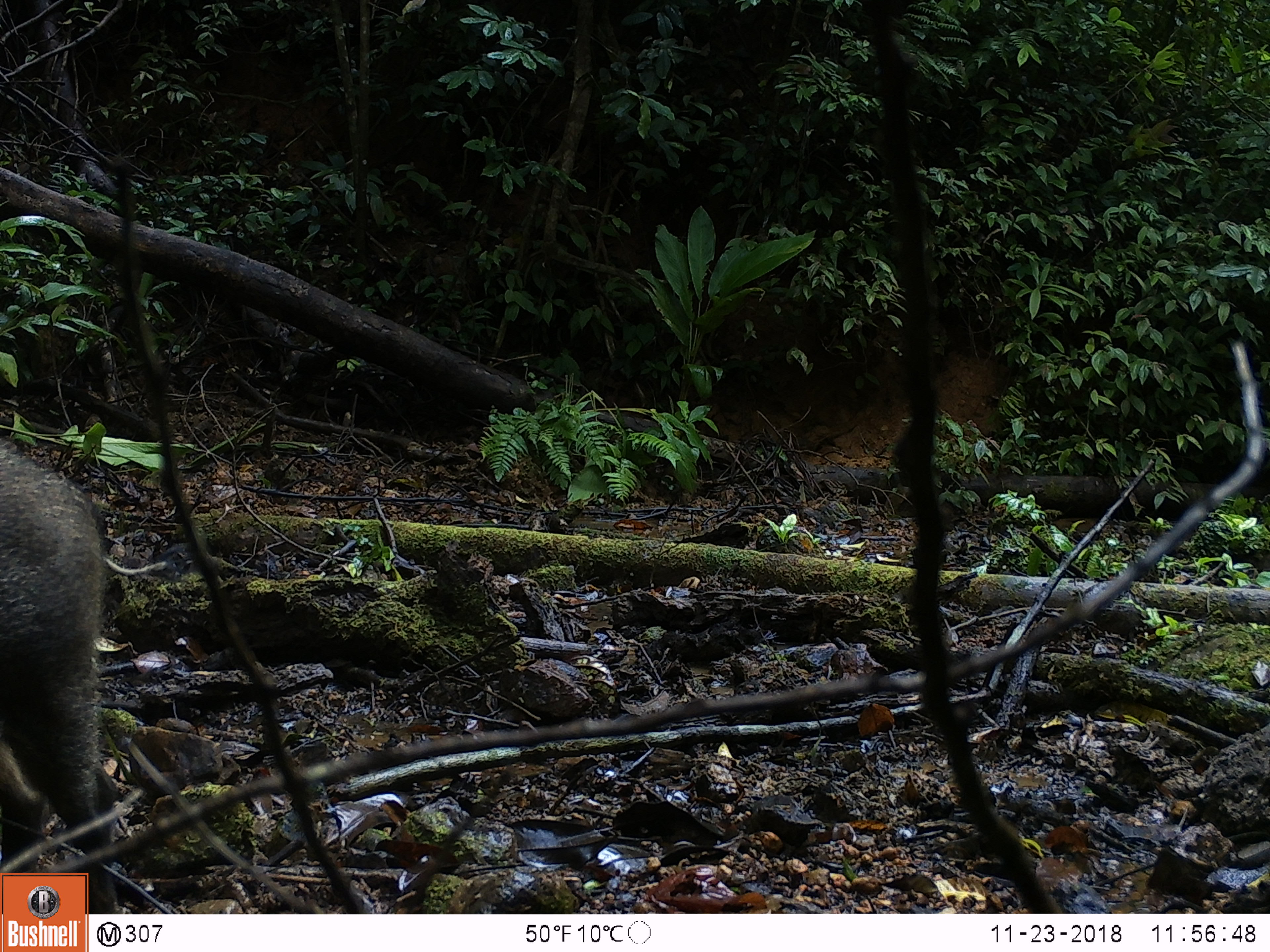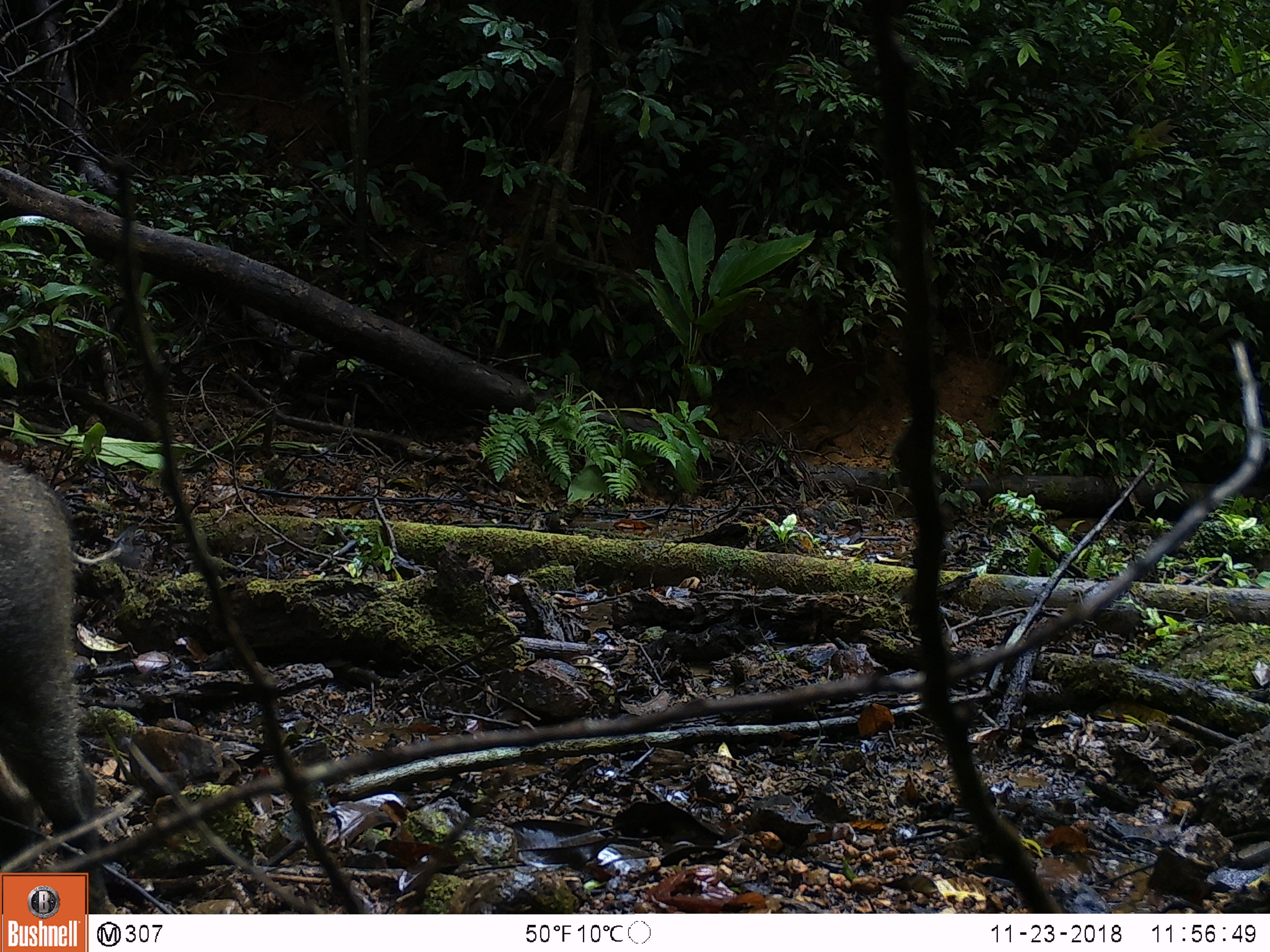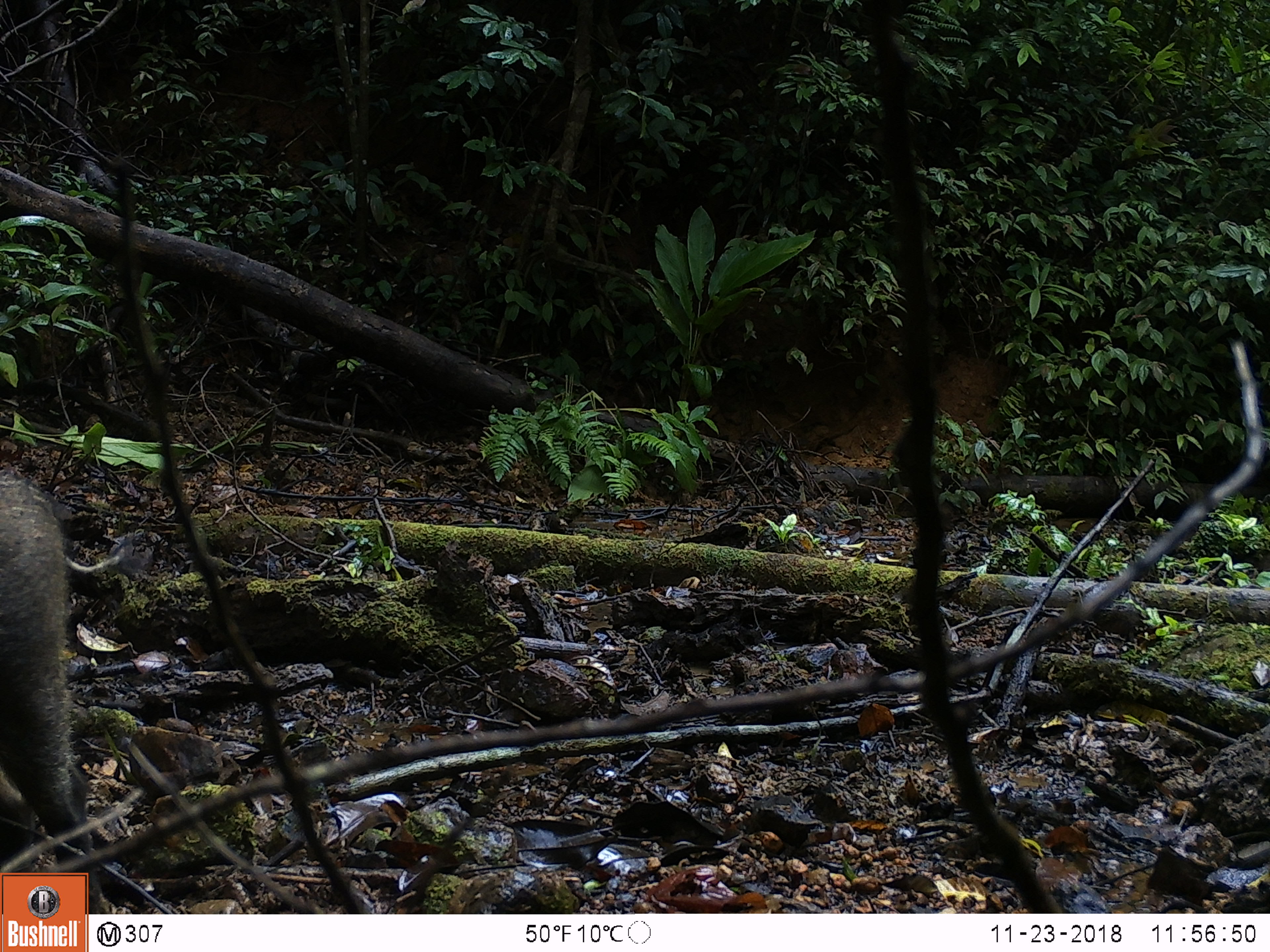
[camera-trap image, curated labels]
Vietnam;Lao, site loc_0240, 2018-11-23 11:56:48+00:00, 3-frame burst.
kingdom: Animalia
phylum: Chordata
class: Mammalia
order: Artiodactyla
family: Suidae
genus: Sus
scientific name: Sus scrofa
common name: eurasian wild pig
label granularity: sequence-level